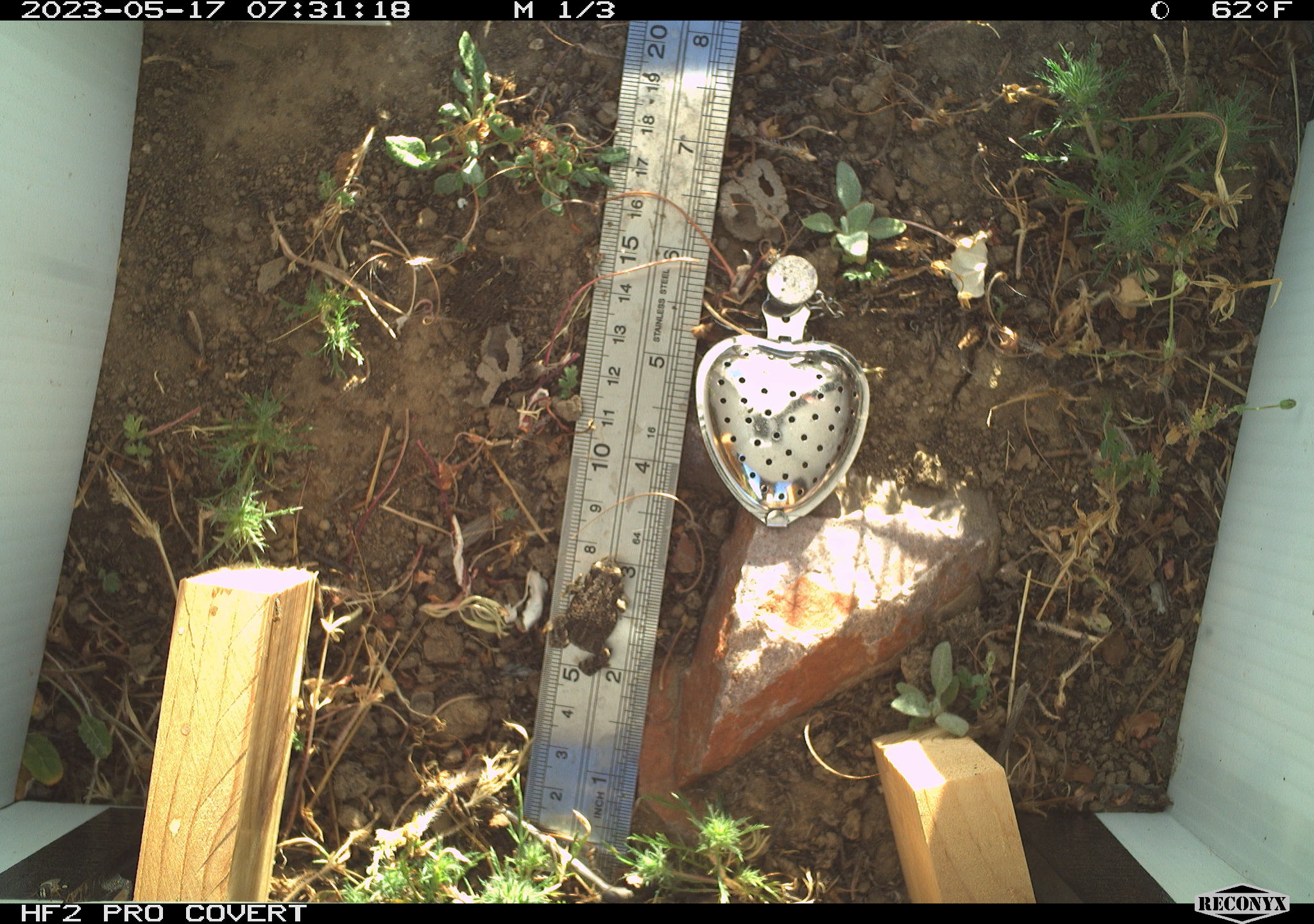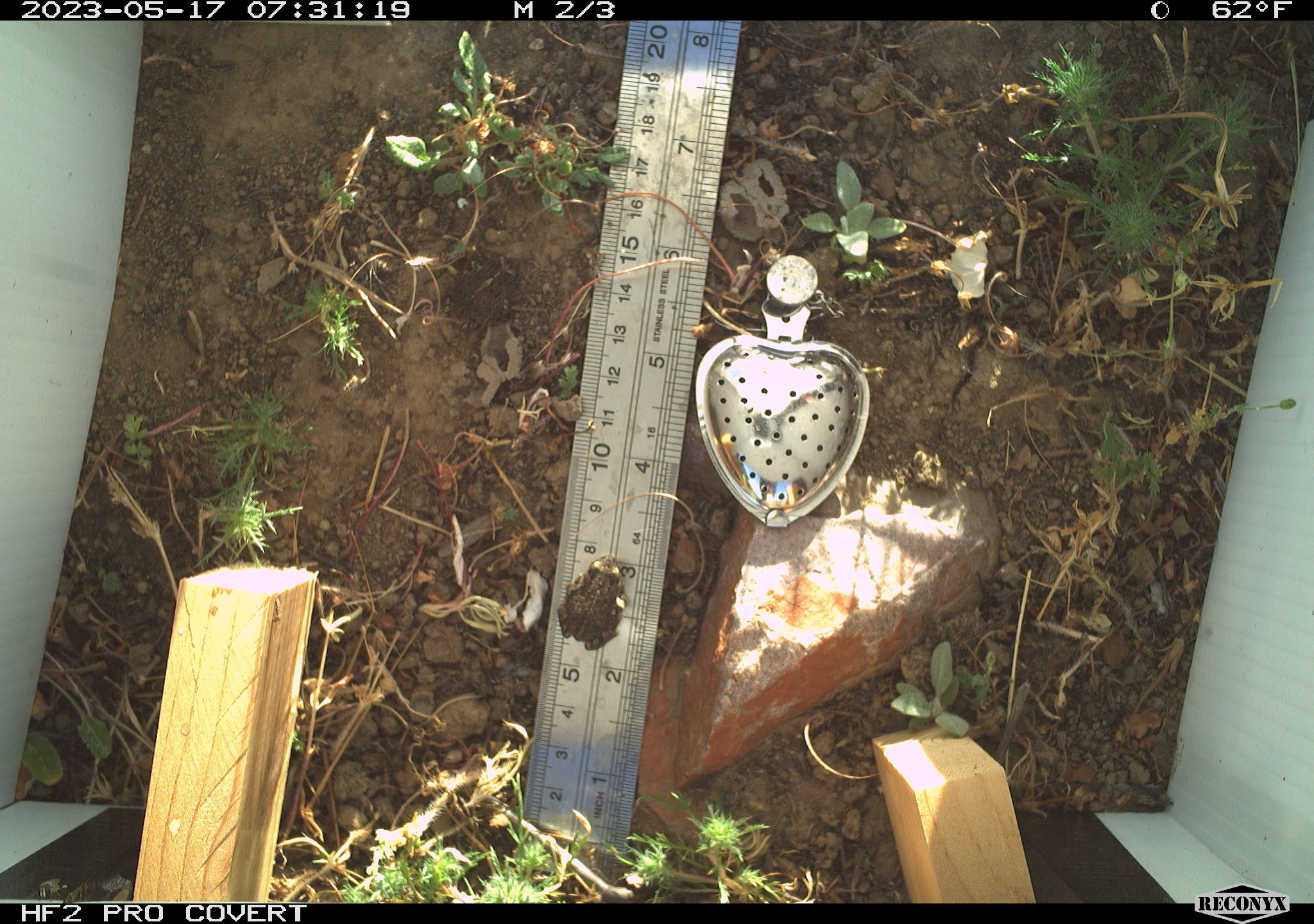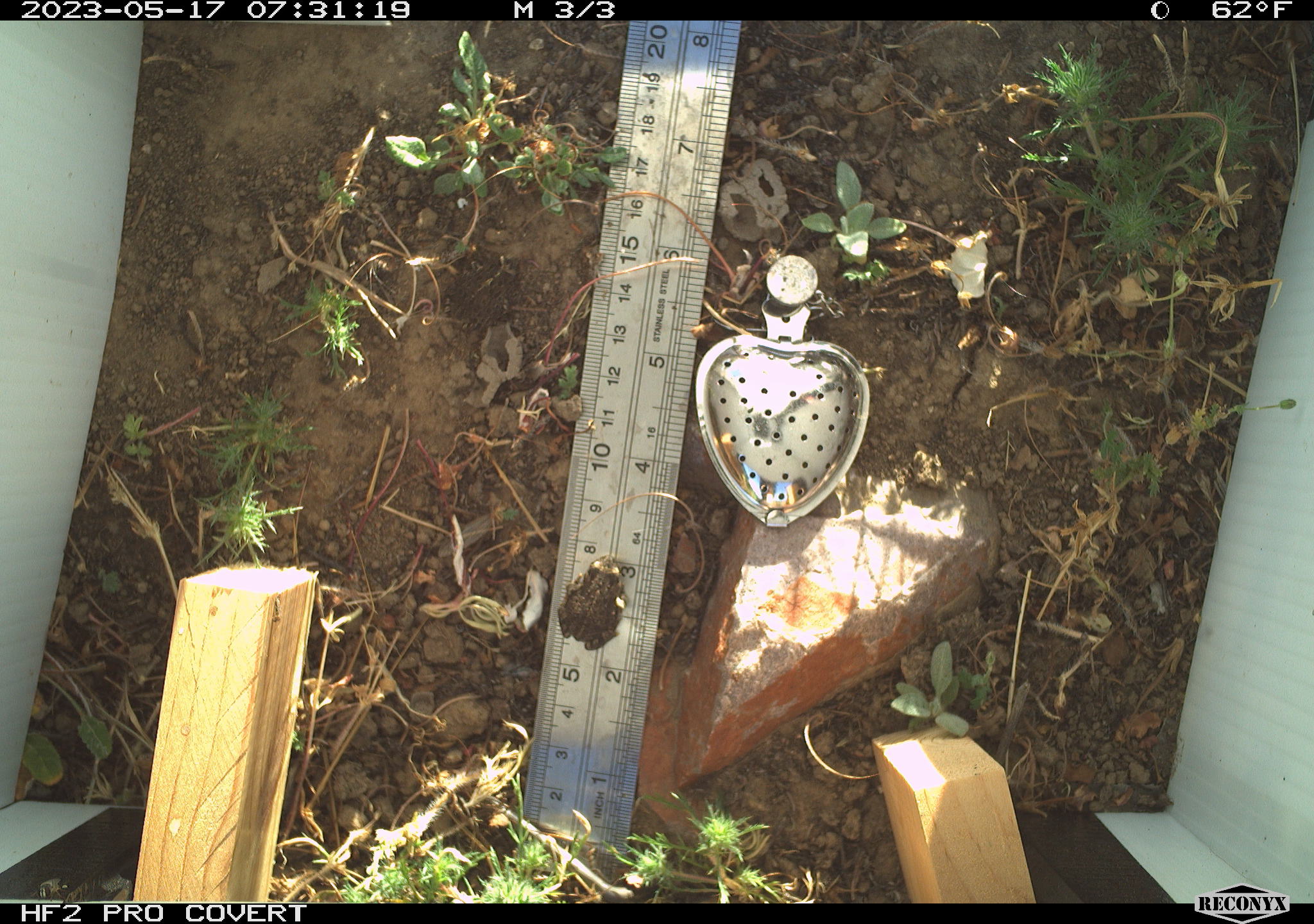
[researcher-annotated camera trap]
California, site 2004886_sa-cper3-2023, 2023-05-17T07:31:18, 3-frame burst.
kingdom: Animalia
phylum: Chordata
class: Amphibia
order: Anura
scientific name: Anura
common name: frogs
Frogs (Anura).